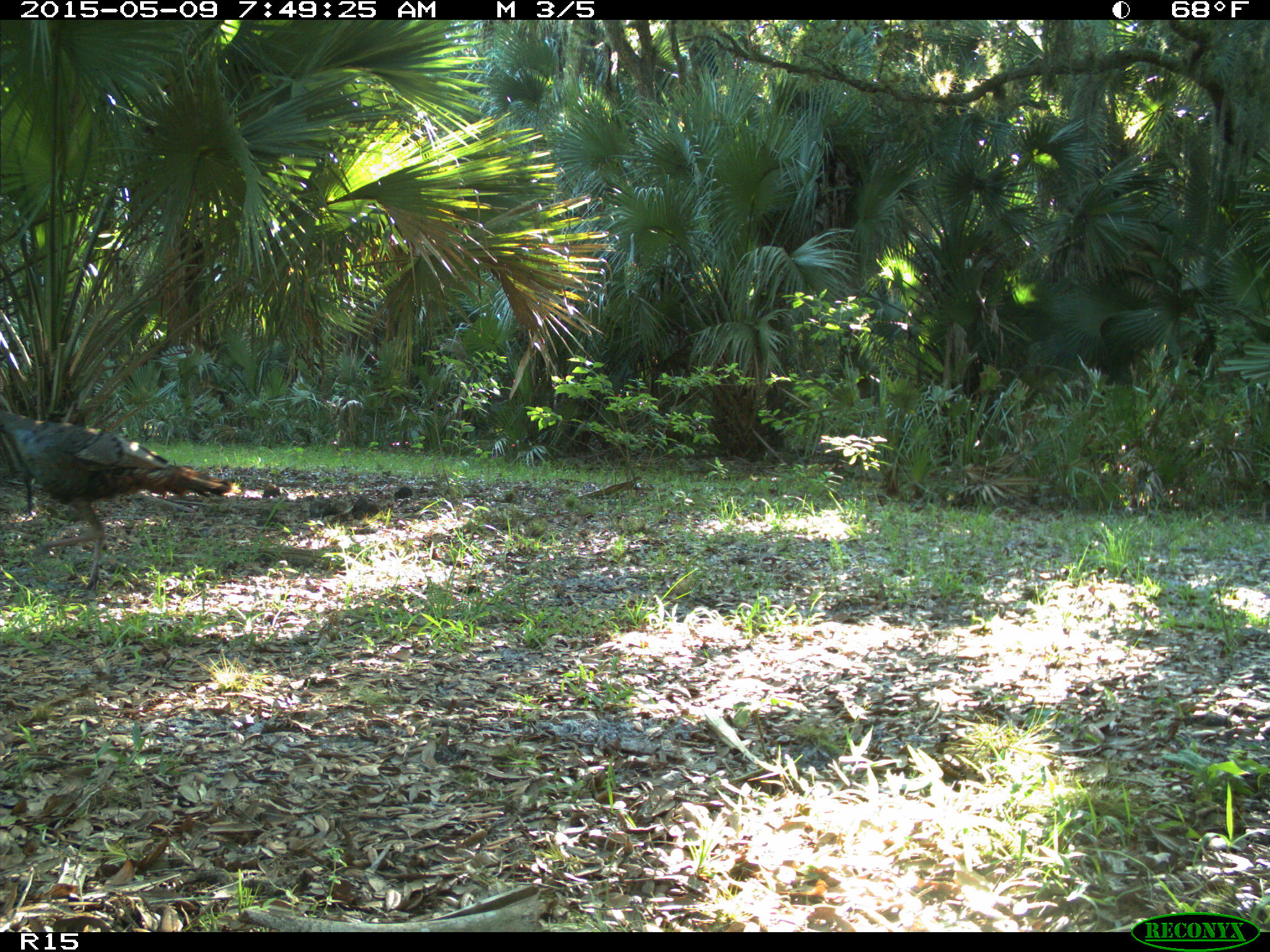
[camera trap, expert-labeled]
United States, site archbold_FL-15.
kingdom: Animalia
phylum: Chordata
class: Aves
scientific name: Aves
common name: birds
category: unidentified bird